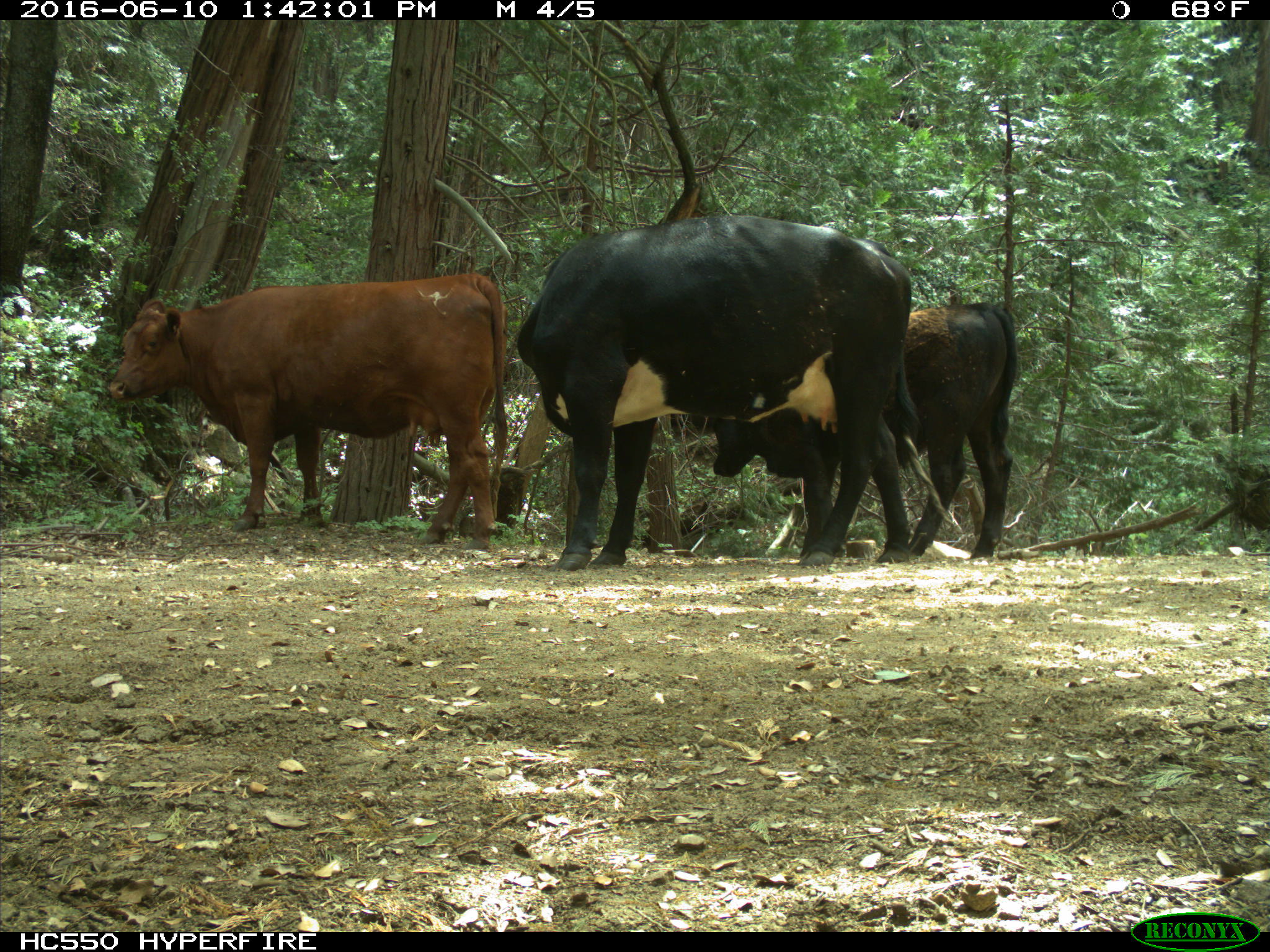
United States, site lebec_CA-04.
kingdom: Animalia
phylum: Chordata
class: Mammalia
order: Artiodactyla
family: Bovidae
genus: Bos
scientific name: Bos taurus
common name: domestic cow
Bos taurus (domestic cow).